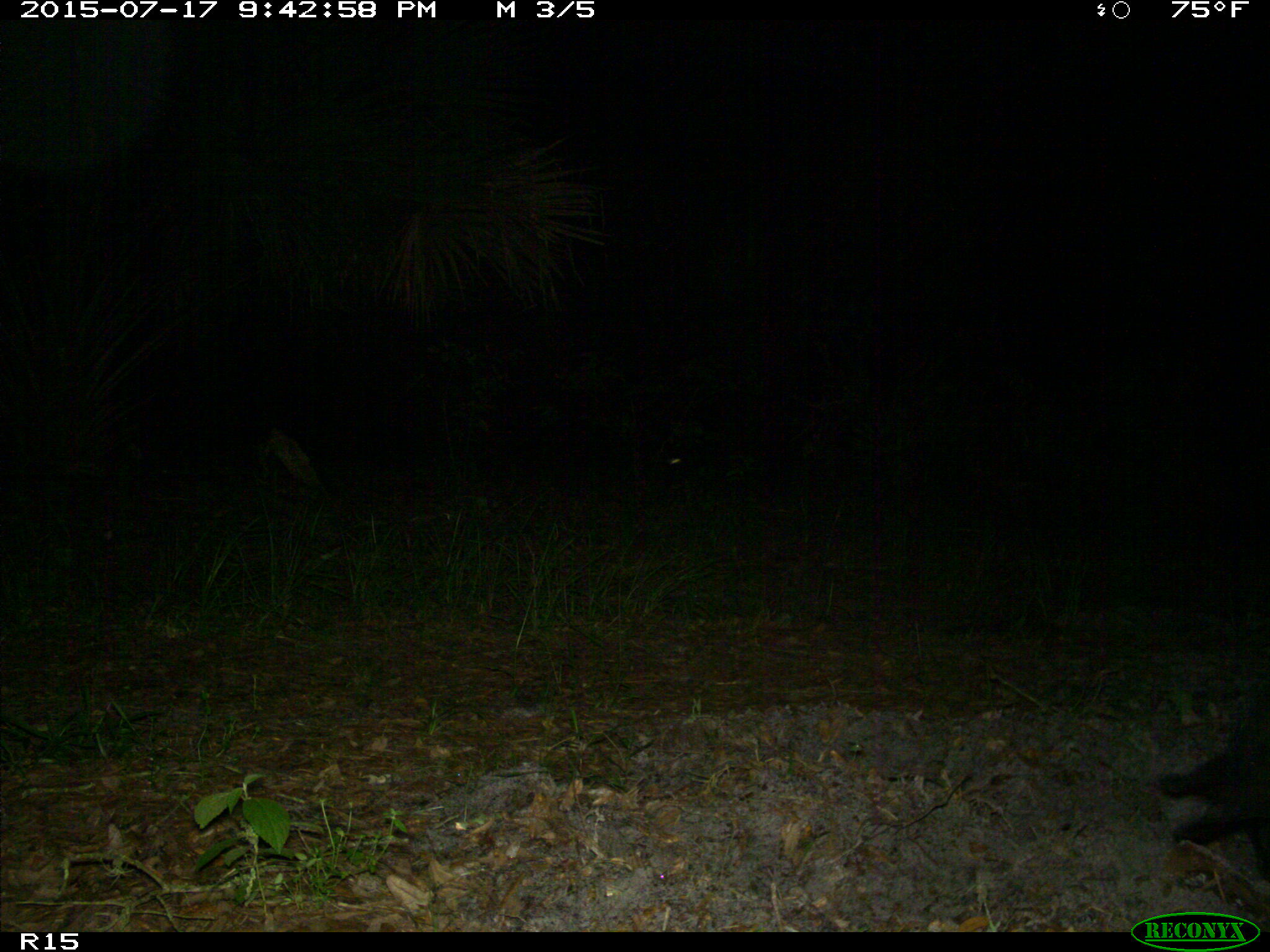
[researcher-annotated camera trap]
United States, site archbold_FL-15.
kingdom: Animalia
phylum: Chordata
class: Mammalia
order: Artiodactyla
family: Suidae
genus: Sus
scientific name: Sus scrofa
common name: wild boar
Sus scrofa (wild boar).